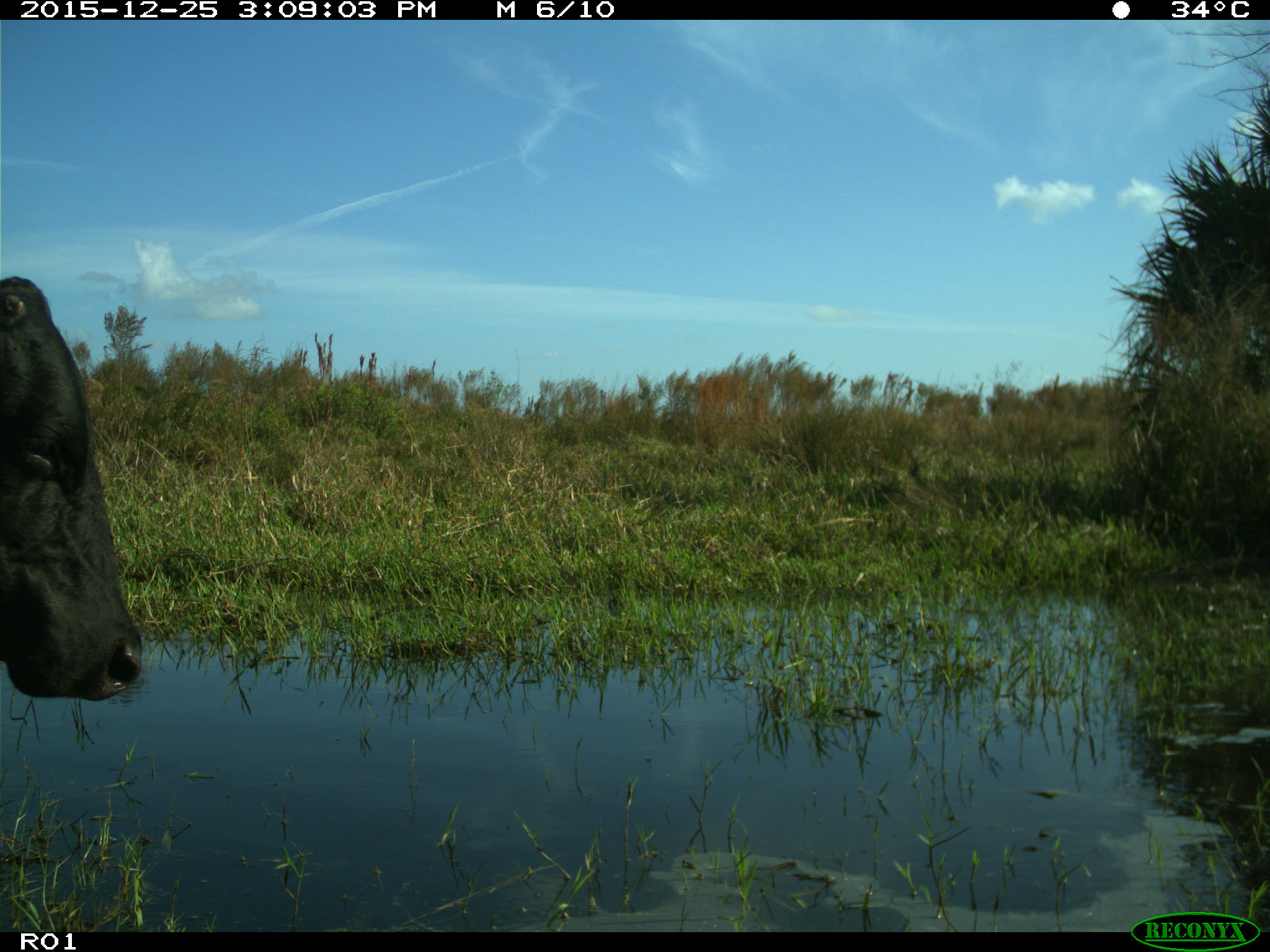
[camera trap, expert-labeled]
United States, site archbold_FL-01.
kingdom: Animalia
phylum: Chordata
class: Mammalia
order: Artiodactyla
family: Bovidae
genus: Bos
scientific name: Bos taurus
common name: domestic cow